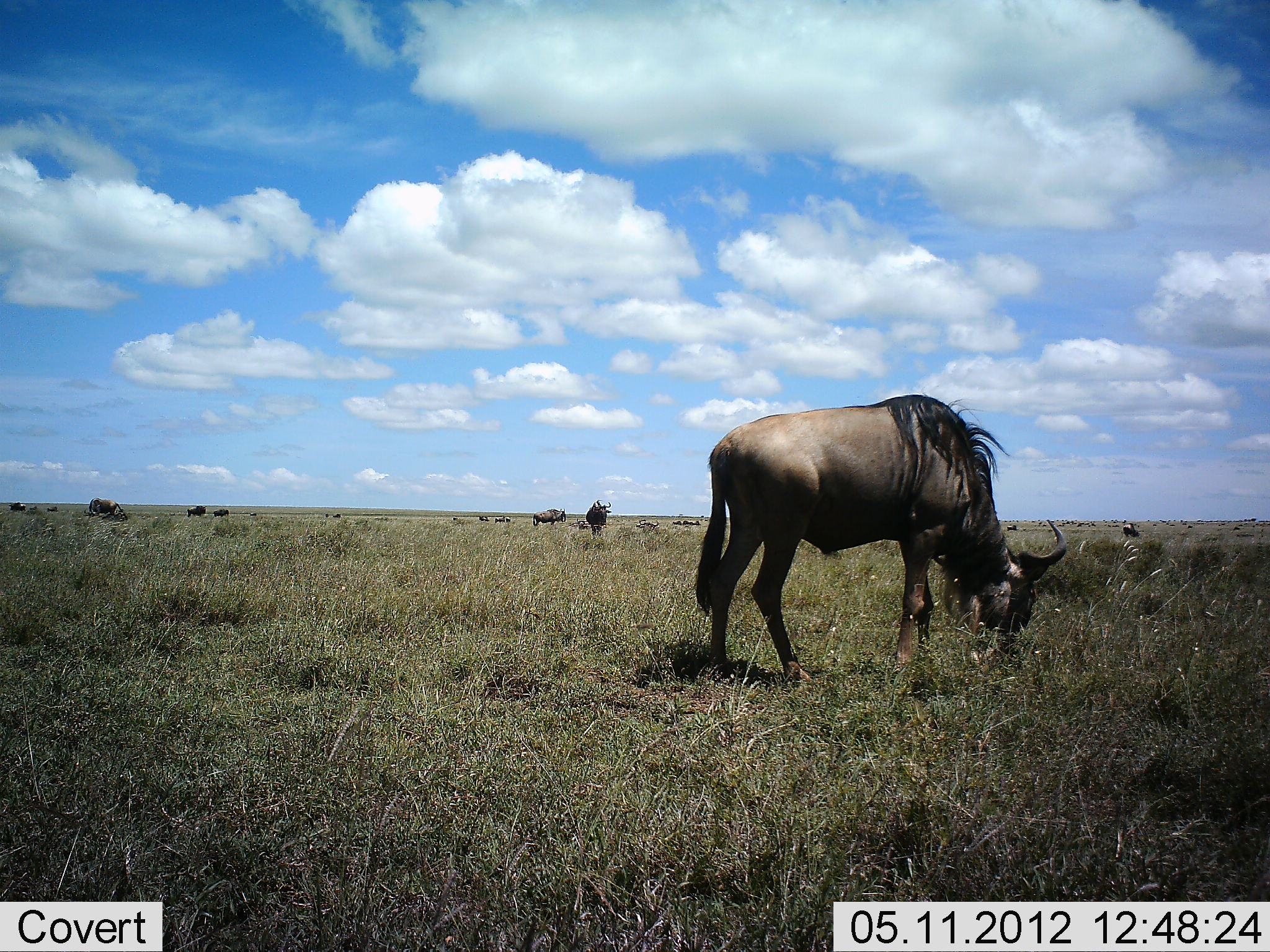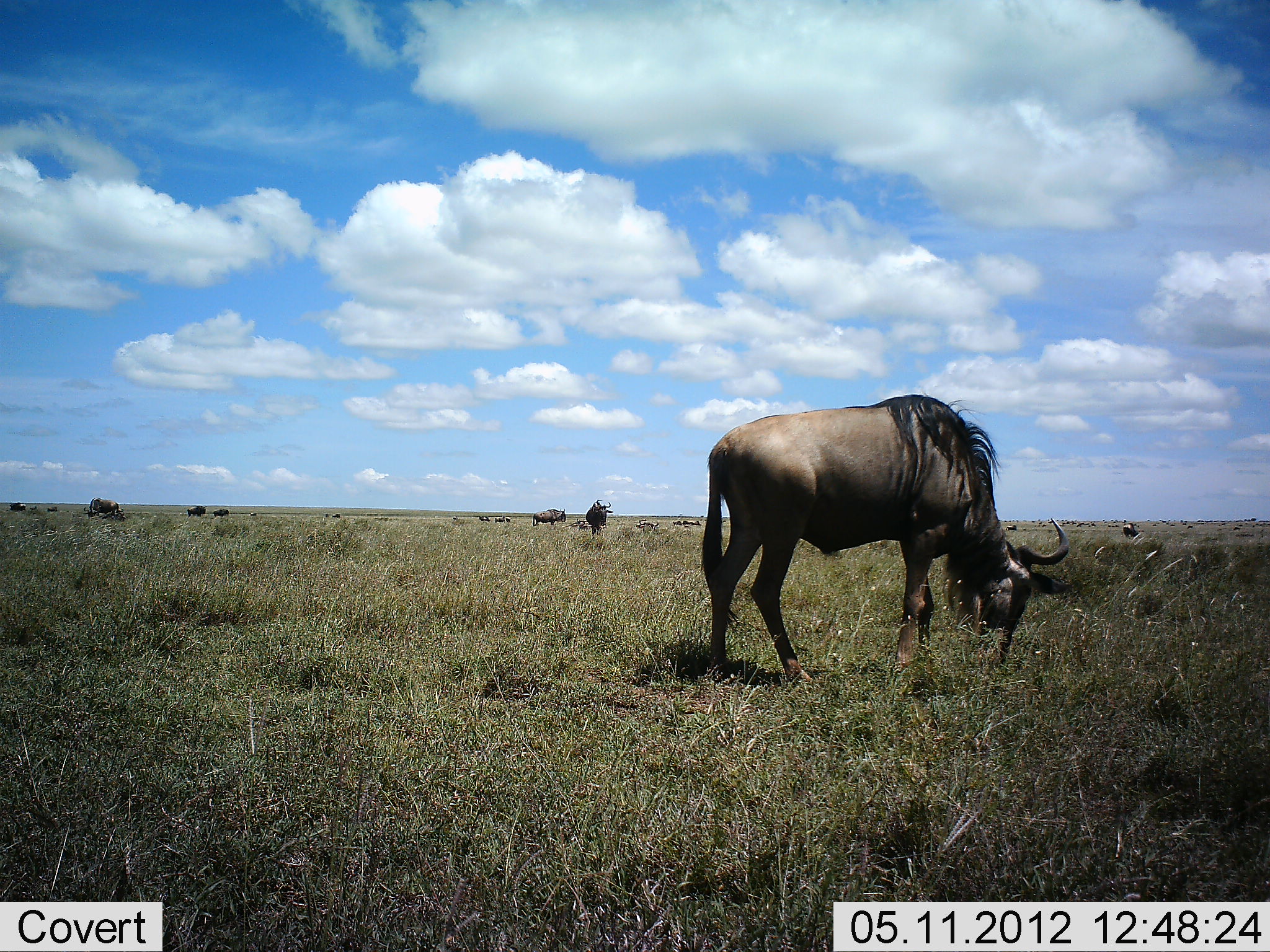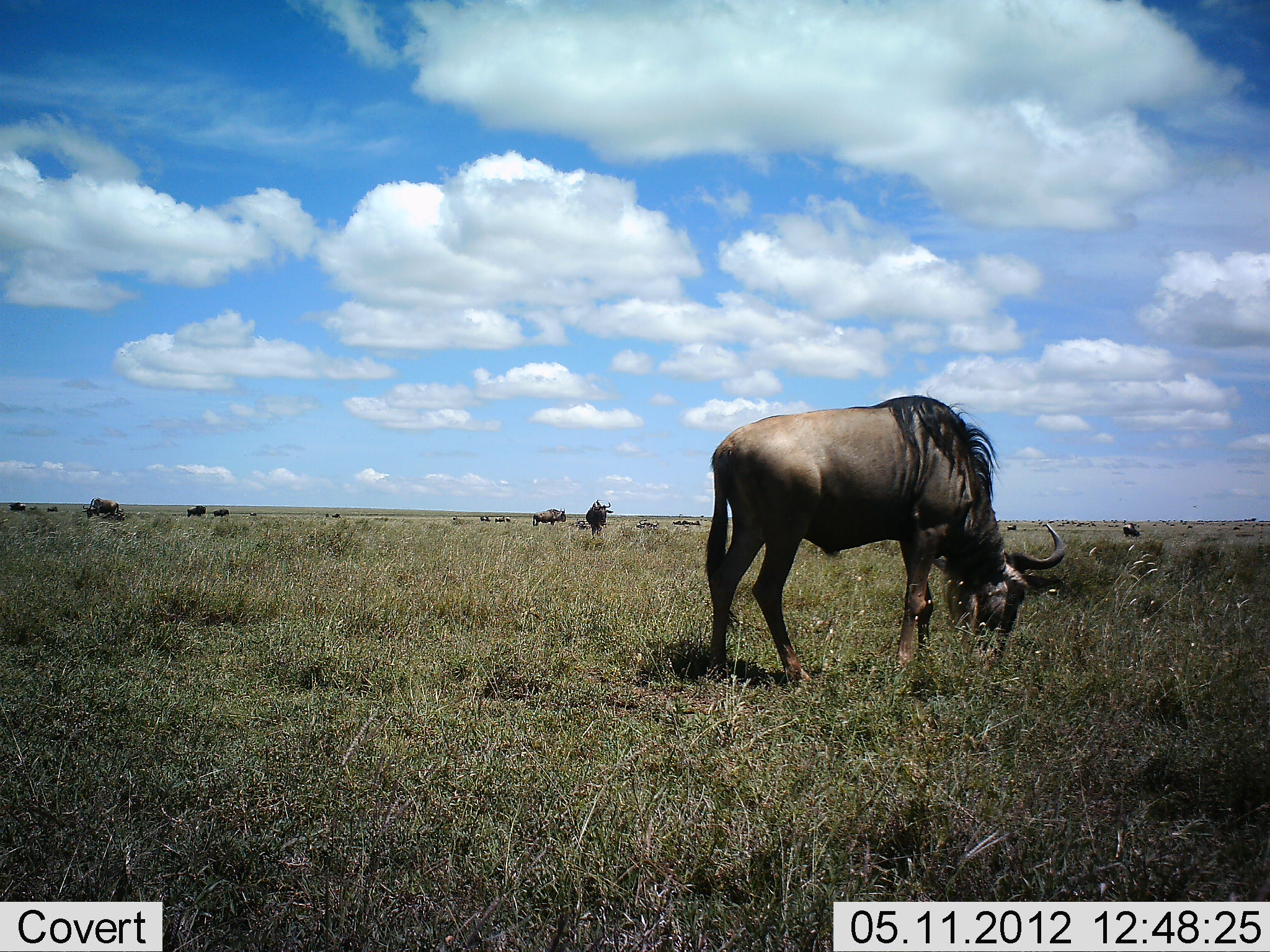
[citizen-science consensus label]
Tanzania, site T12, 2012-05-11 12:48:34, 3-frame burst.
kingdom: Animalia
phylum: Chordata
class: Mammalia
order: Artiodactyla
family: Bovidae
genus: Connochaetes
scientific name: Connochaetes taurinus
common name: blue wildebeest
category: wildebeest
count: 10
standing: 70%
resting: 0%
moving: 0%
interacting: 0%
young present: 0%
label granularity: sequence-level